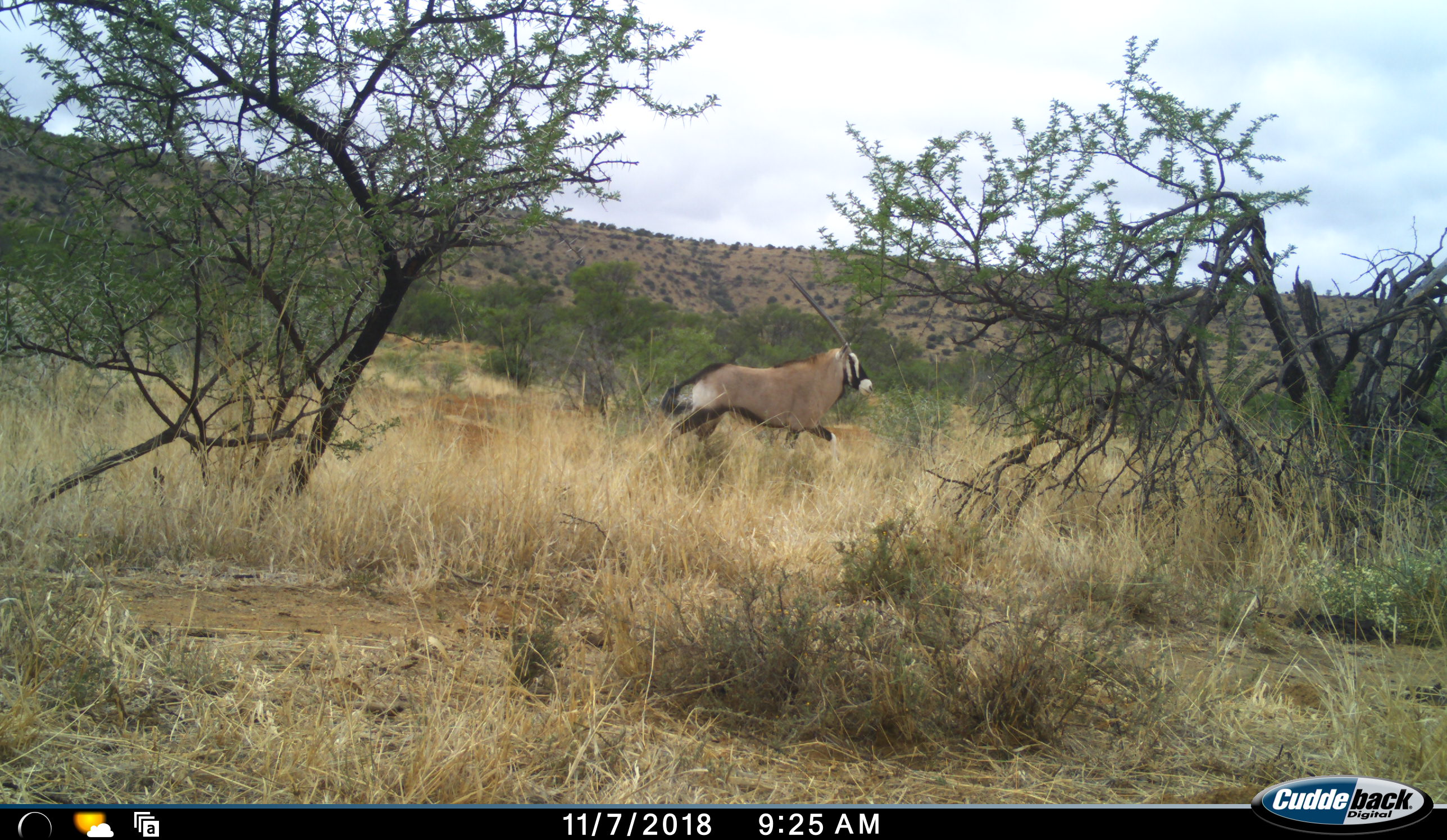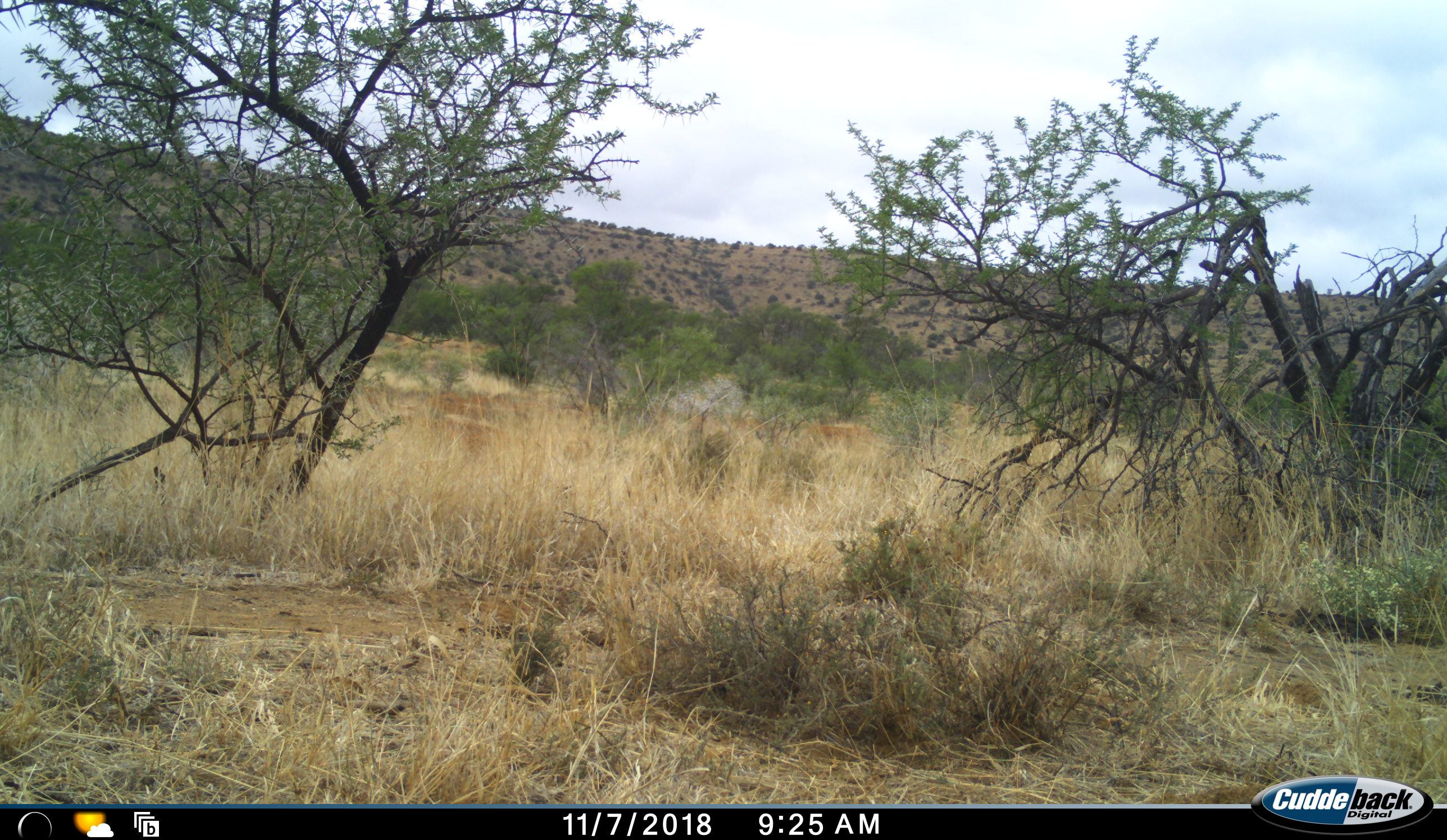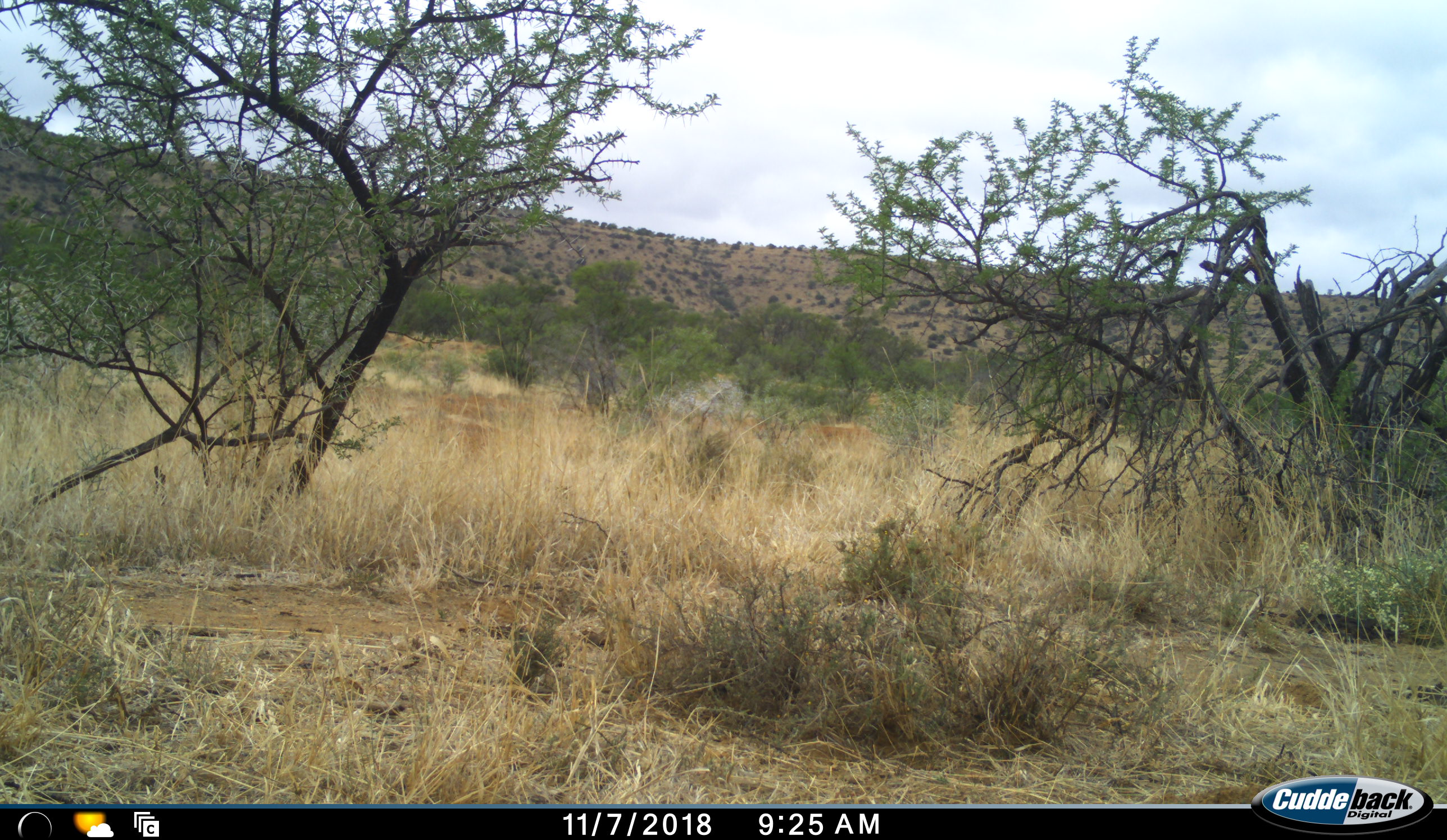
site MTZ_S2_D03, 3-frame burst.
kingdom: Animalia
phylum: Chordata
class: Mammalia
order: Artiodactyla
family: Bovidae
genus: Oryx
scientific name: Oryx gazella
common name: gemsbok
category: oryx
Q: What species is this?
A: Oryx (gemsbok) (Oryx gazella).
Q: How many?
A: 1.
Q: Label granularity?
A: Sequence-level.